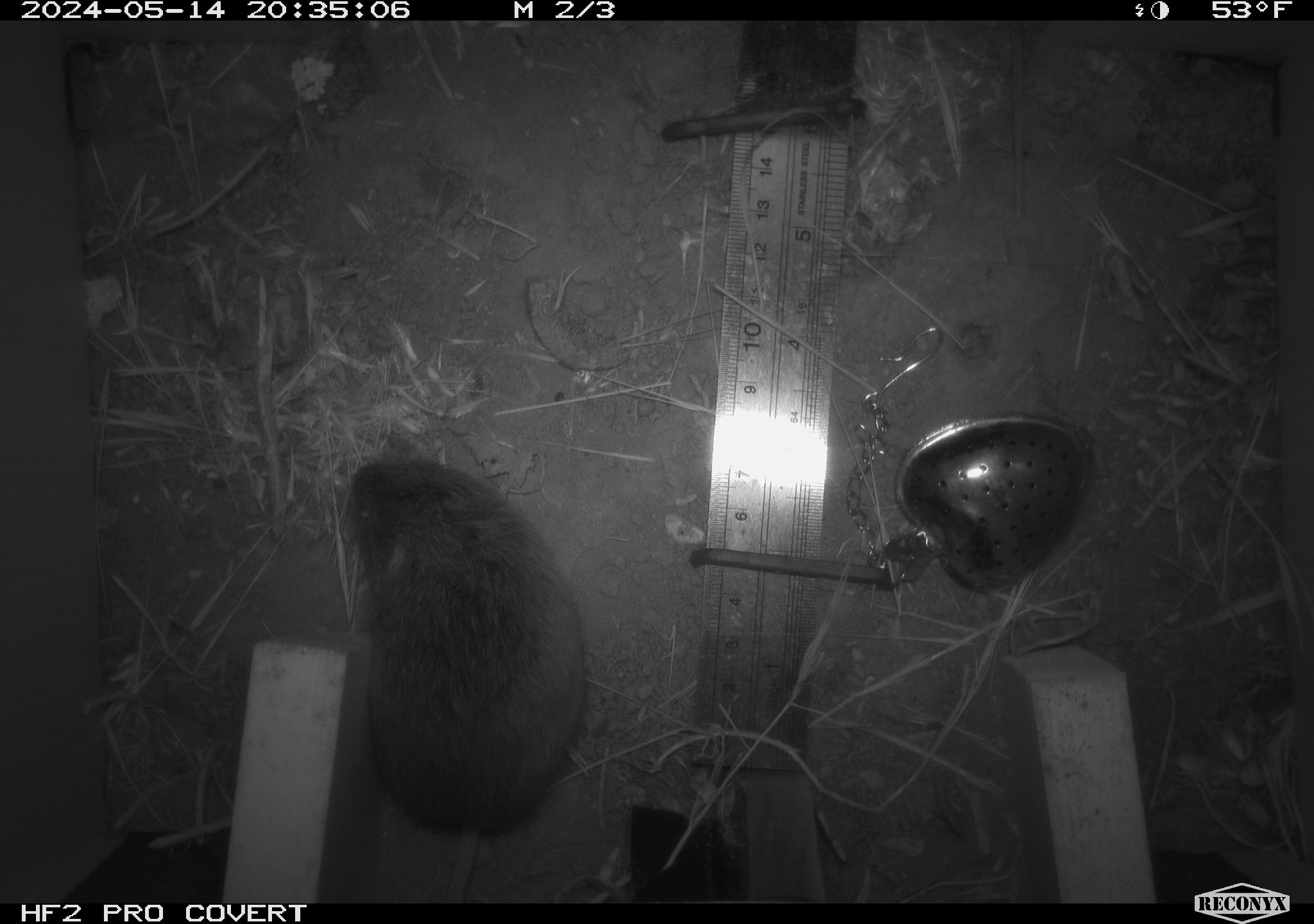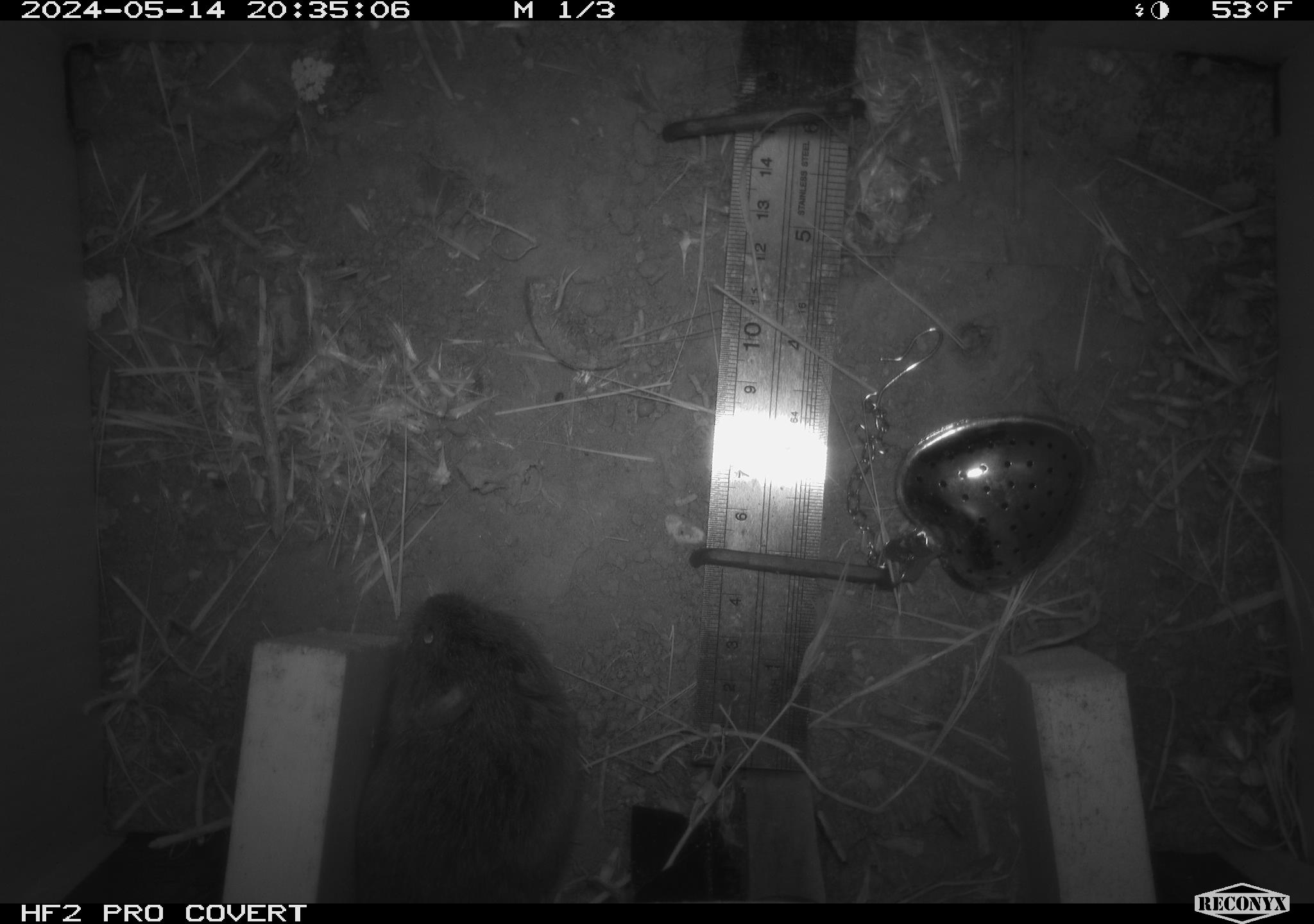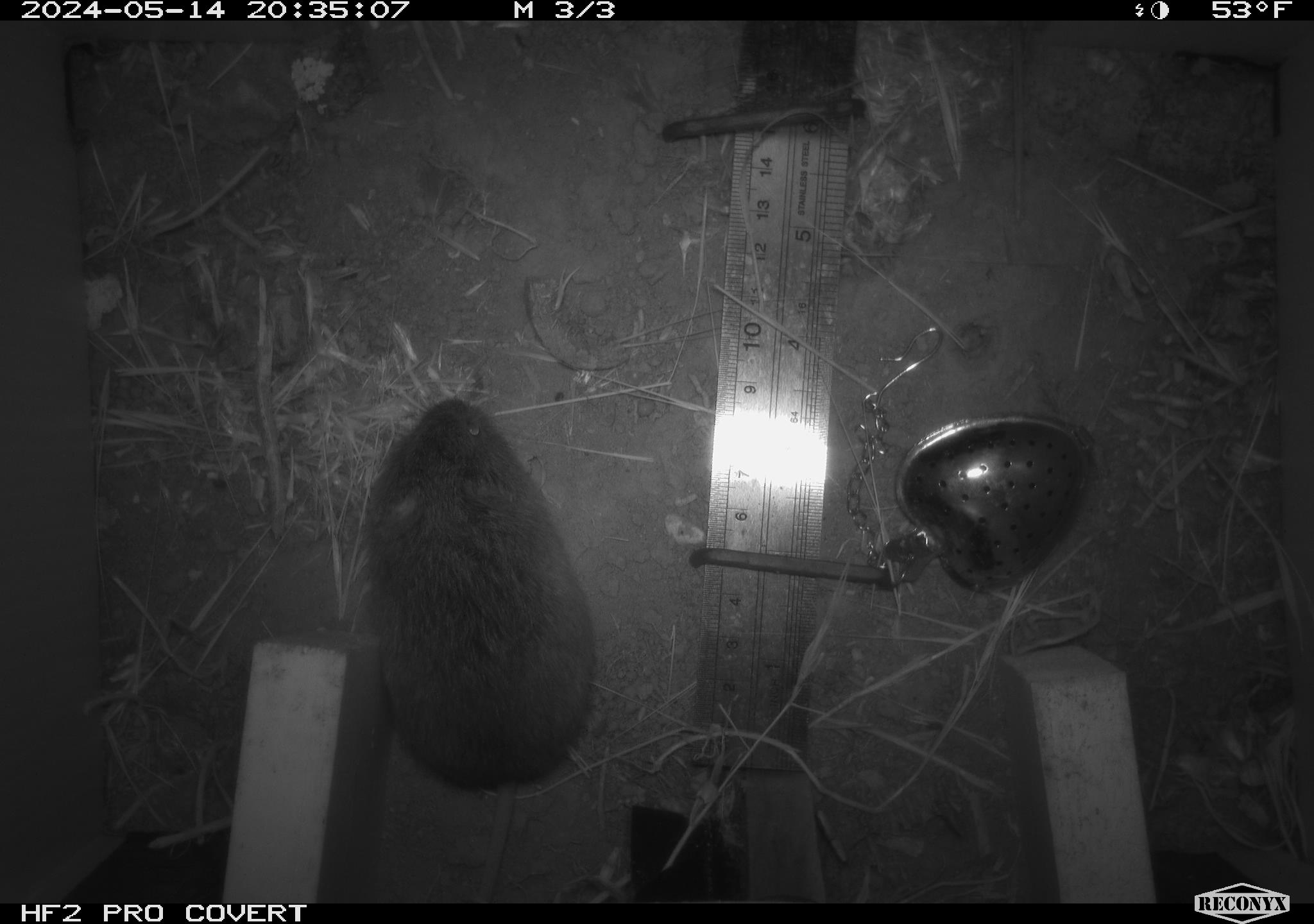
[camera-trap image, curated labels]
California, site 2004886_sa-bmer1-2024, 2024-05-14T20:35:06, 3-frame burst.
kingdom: Animalia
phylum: Chordata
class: Mammalia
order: Rodentia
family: Cricetidae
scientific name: Arvicolinae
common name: voles, lemmings, and muskrats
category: arvicolinae subfamily